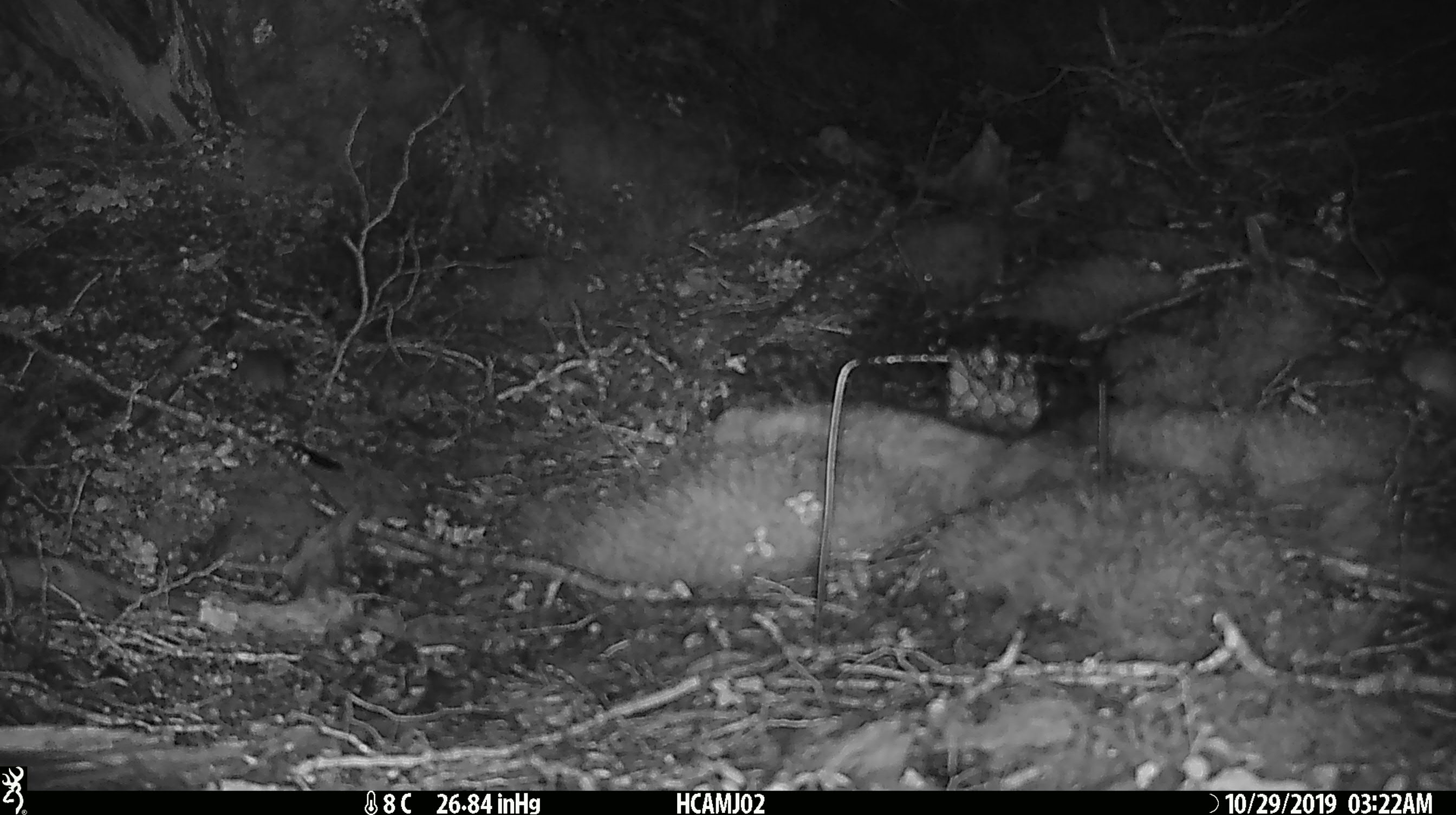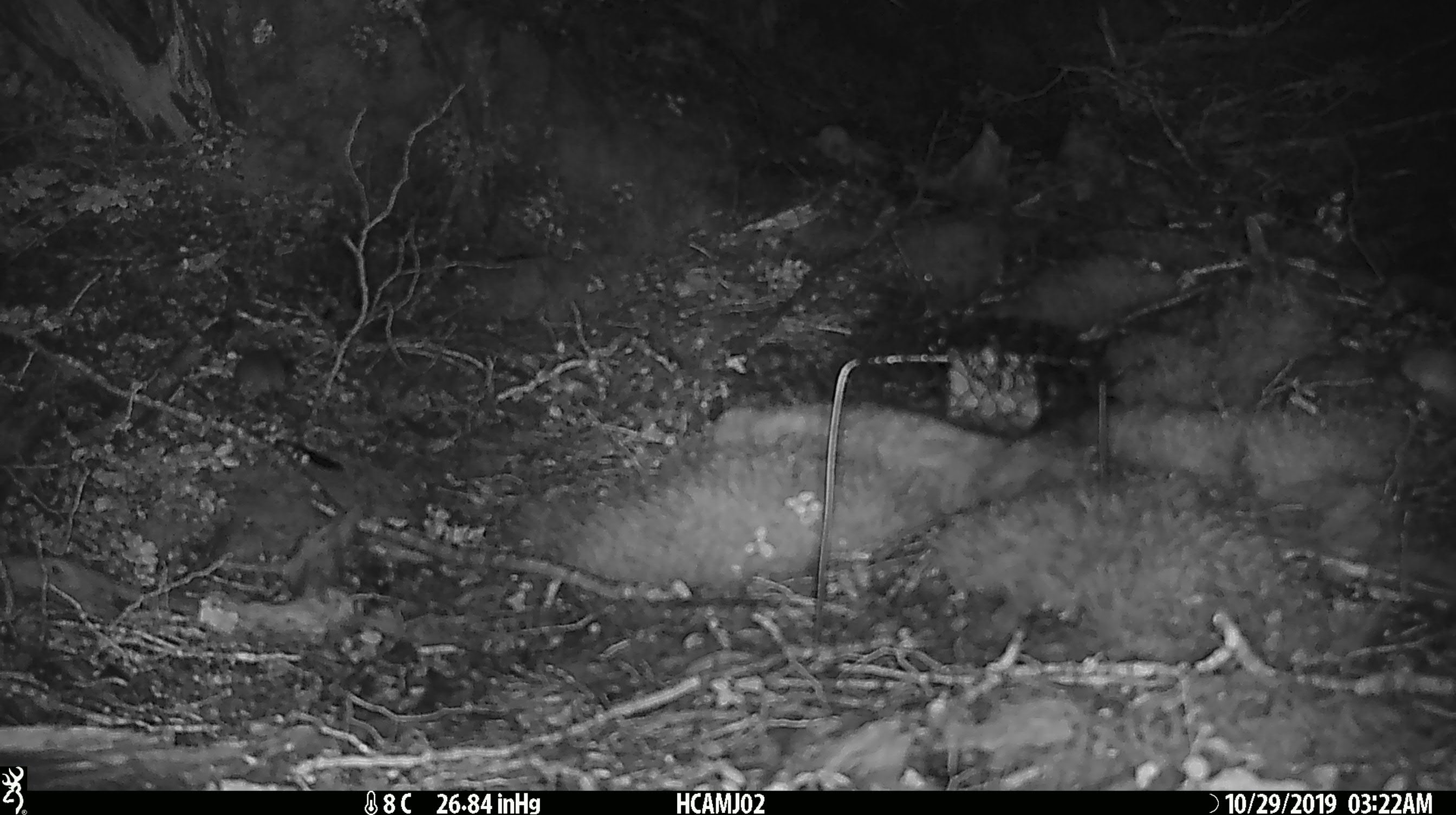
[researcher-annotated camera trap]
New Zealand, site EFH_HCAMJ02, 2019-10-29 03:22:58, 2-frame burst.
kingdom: Animalia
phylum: Chordata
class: Mammalia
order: Rodentia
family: Muridae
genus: Mus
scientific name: Mus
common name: mouse